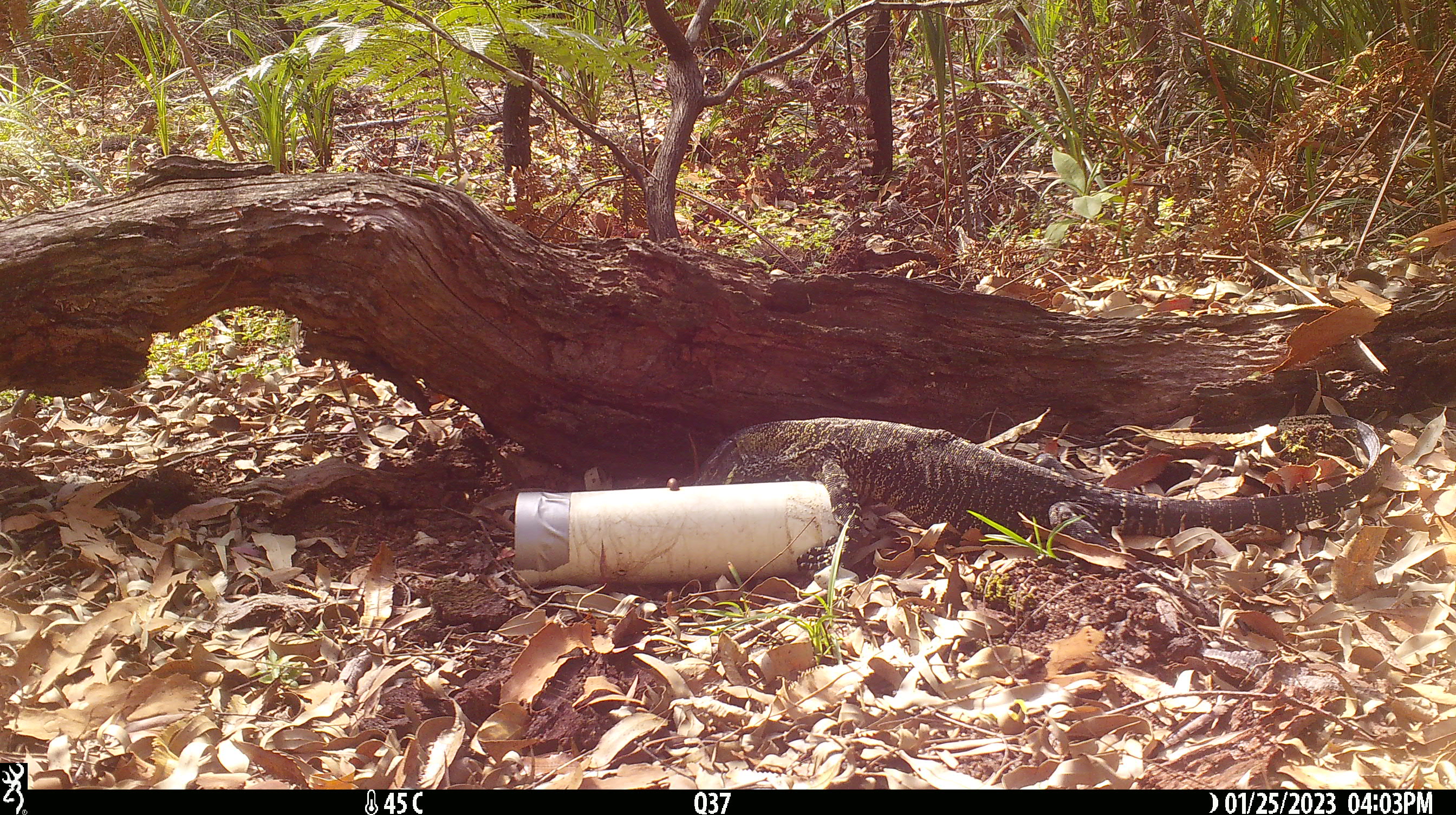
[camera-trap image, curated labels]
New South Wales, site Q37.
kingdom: Animalia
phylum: Chordata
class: Reptilia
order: Squamata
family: Varanidae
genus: Varanus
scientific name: Varanus varius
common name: lace monitor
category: goanna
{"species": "goanna (lace monitor) (Varanus varius)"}